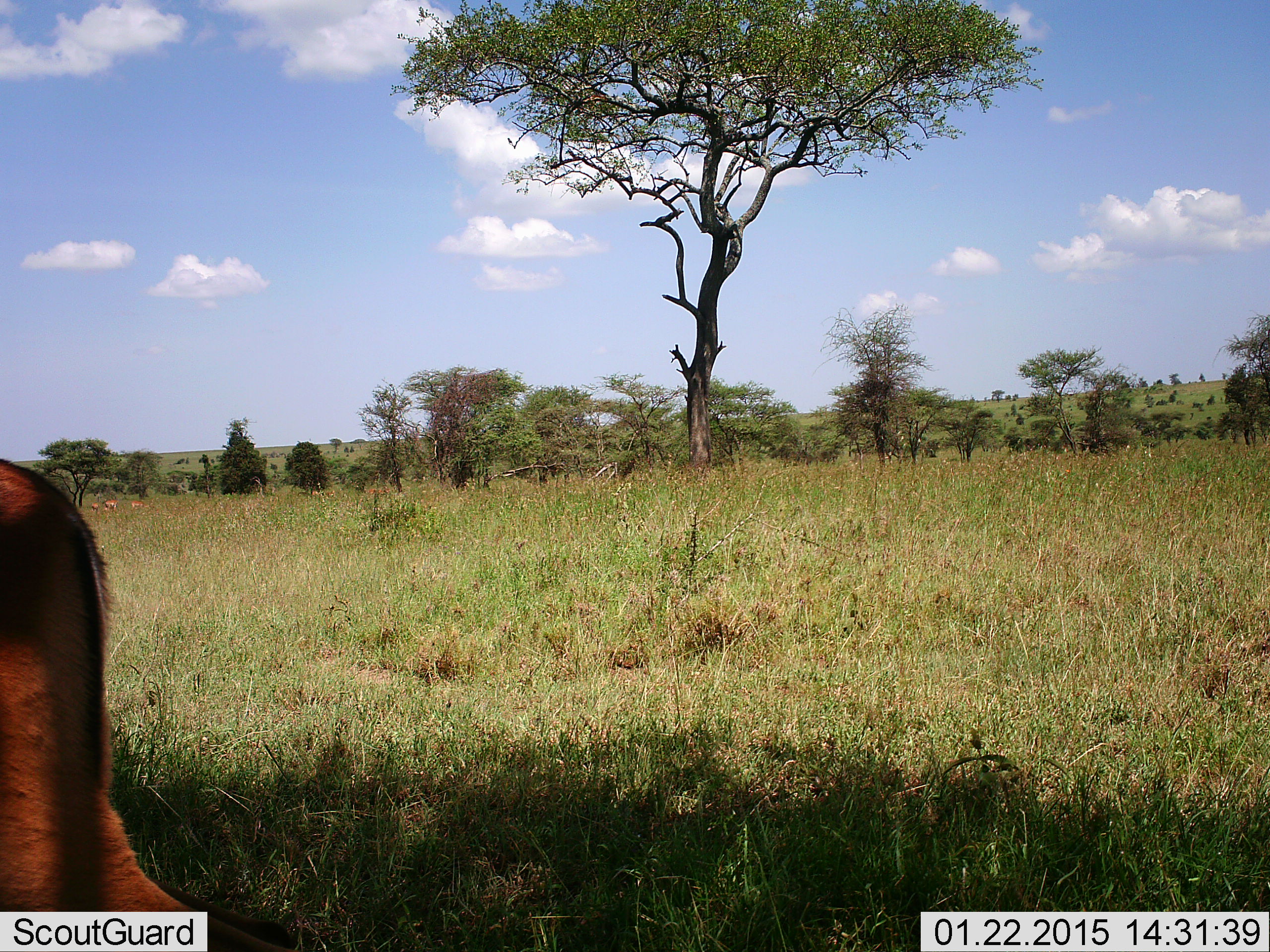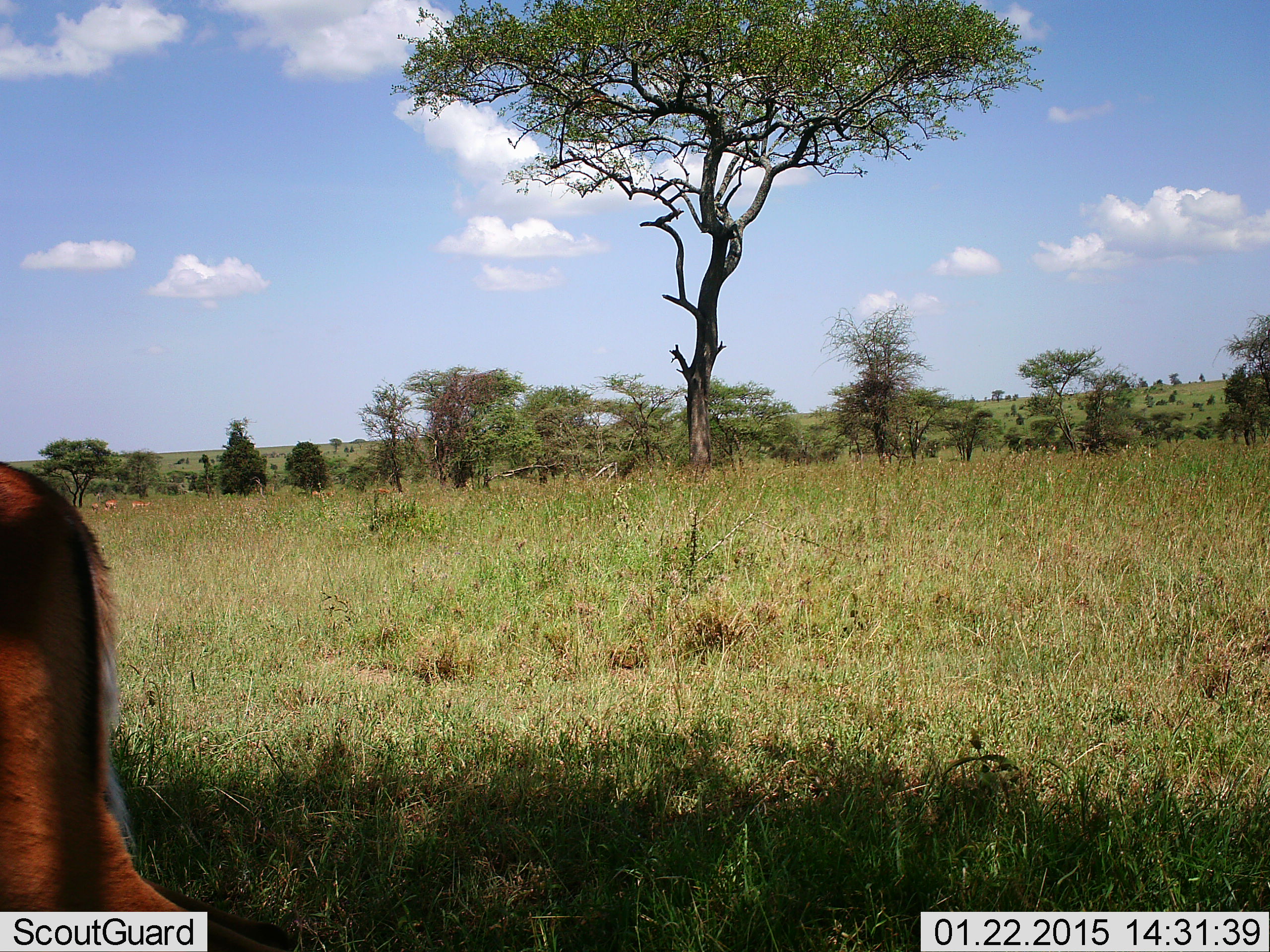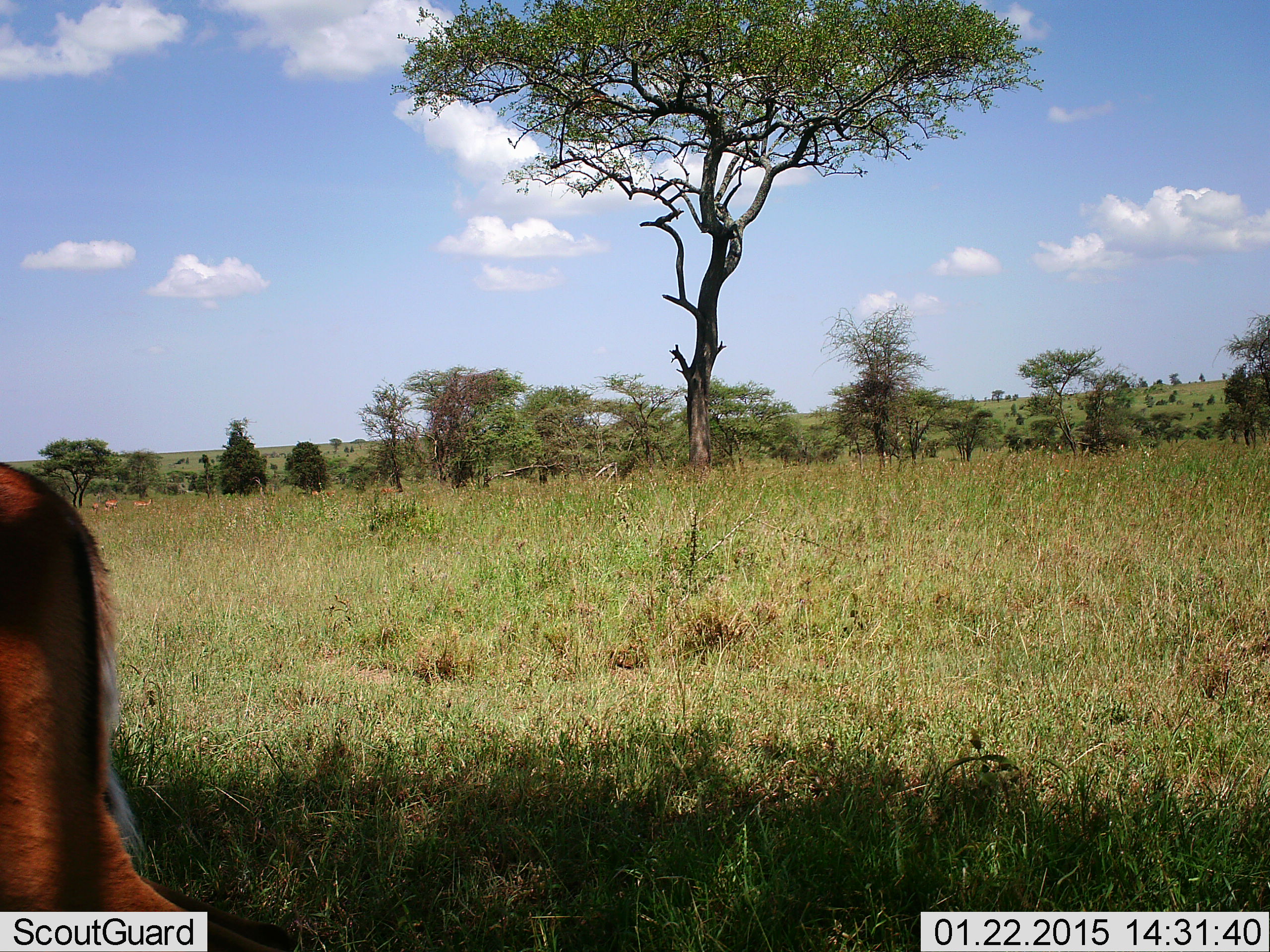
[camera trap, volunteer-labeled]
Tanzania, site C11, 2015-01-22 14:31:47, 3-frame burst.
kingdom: Animalia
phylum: Chordata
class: Mammalia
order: Artiodactyla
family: Bovidae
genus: Aepyceros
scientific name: Aepyceros melampus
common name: impala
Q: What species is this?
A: Impala (Aepyceros melampus).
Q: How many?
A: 1.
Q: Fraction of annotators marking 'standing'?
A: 67%.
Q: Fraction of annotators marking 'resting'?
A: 0%.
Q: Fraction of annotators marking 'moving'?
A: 17%.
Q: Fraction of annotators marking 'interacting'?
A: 0%.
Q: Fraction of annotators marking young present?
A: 0%.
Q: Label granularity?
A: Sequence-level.